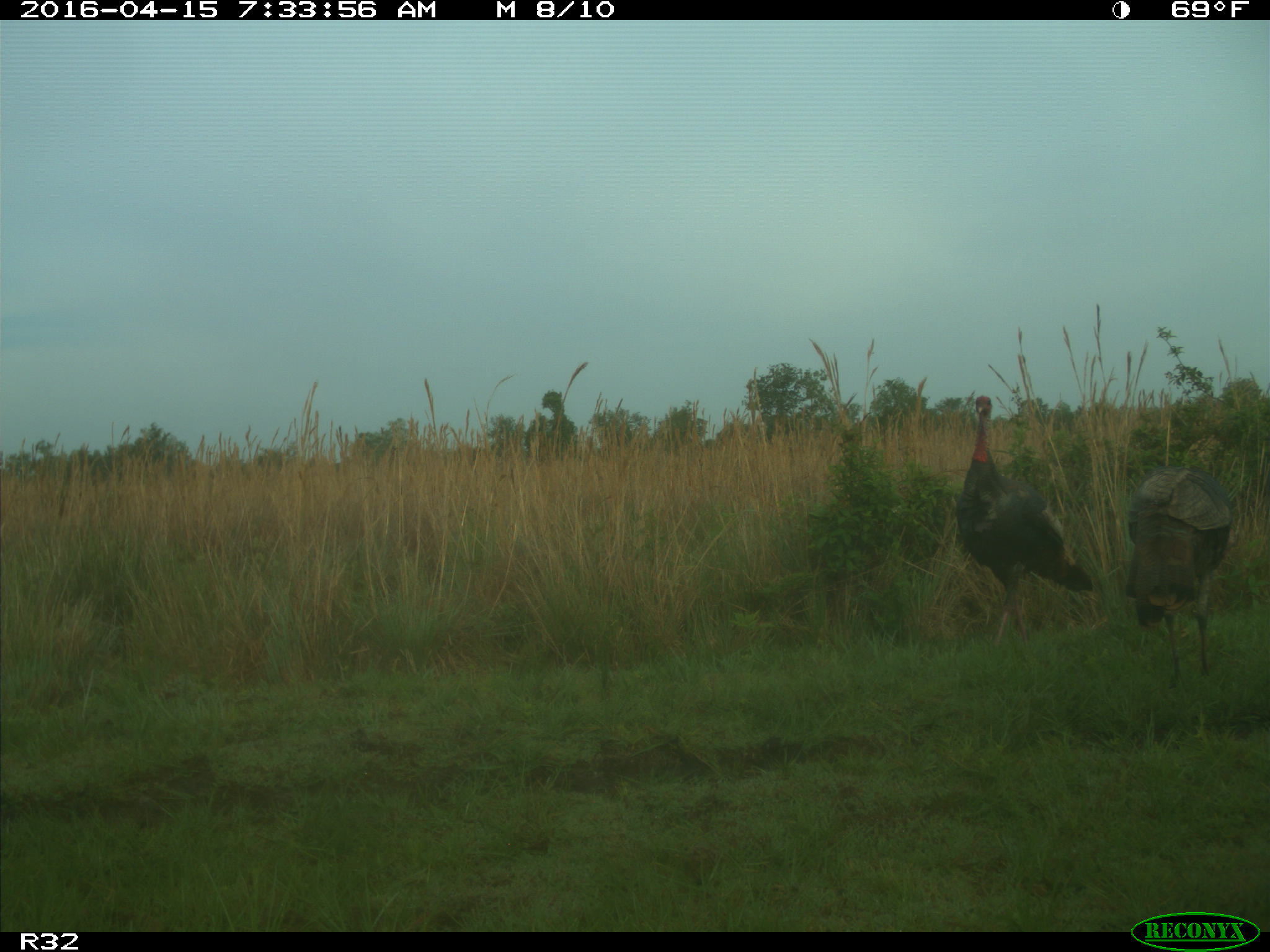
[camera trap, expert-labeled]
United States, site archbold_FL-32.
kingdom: Animalia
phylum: Chordata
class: Aves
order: Galliformes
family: Phasianidae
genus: Meleagris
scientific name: Meleagris gallopavo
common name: wild turkey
Meleagris gallopavo (wild turkey).